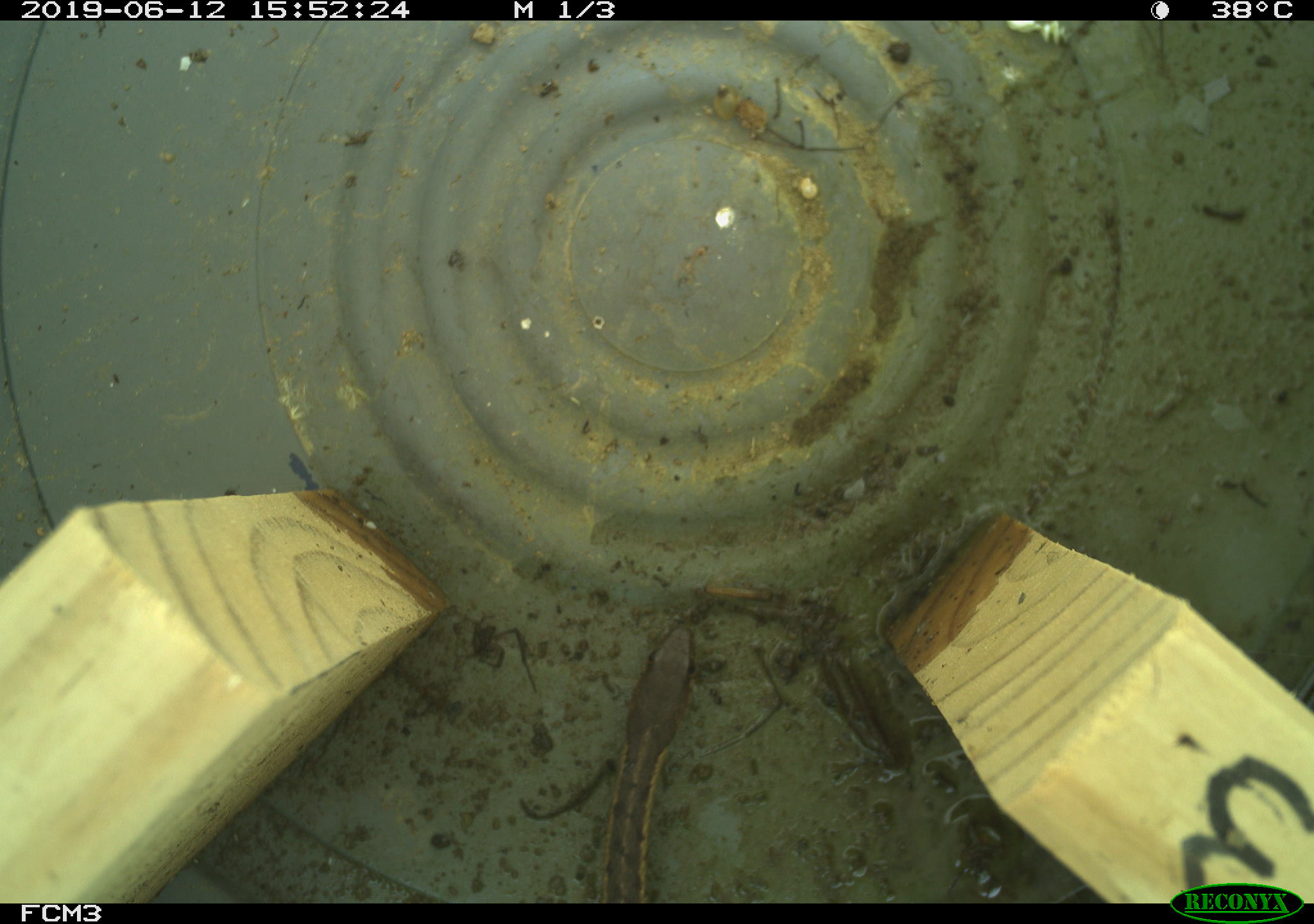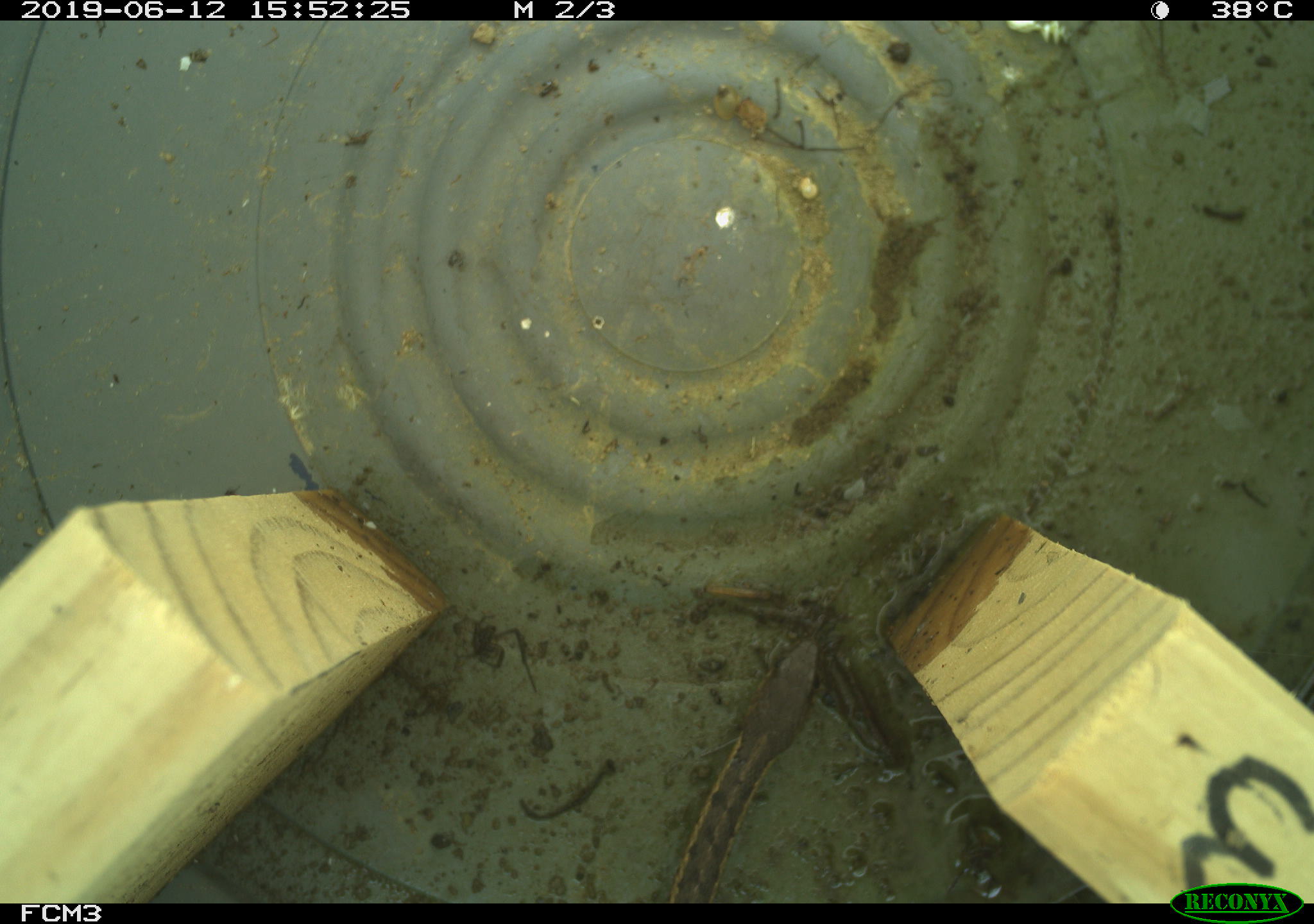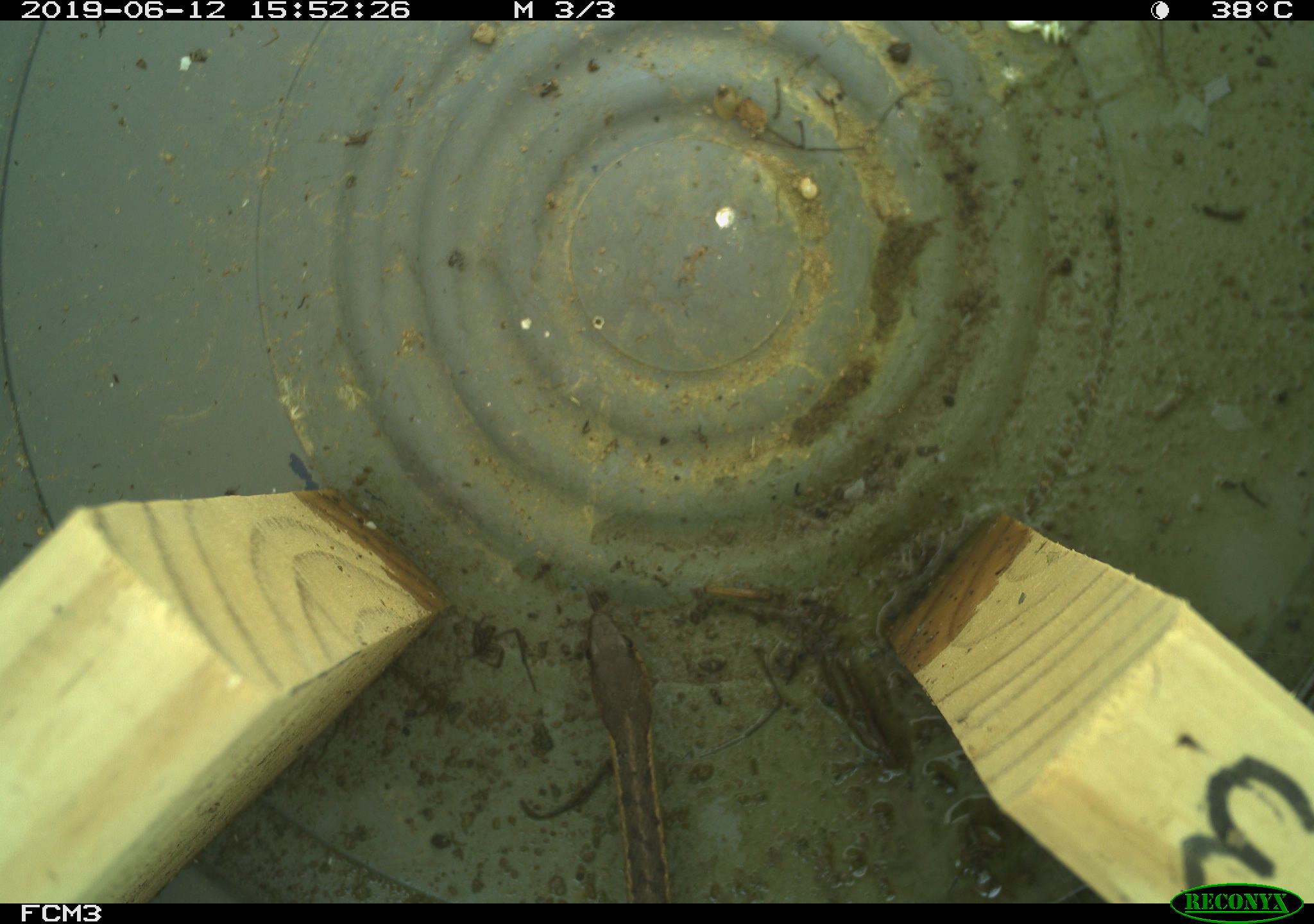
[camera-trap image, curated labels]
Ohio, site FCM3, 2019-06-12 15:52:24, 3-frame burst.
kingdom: Animalia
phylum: Chordata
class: Reptilia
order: Squamata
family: Colubridae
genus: Thamnophis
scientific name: Thamnophis sirtalis sirtalis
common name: eastern gartersnake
Eastern gartersnake (Thamnophis sirtalis sirtalis).